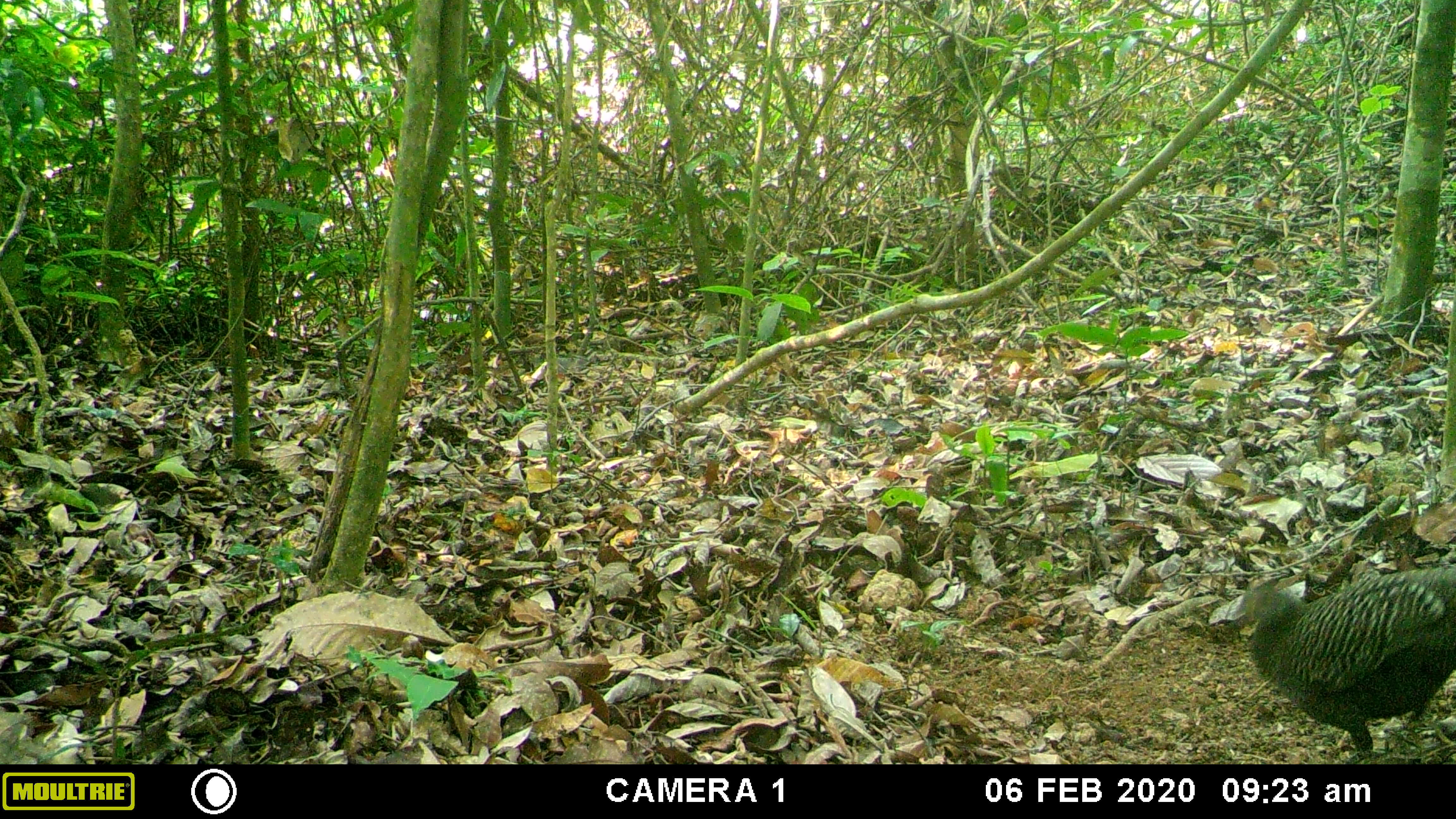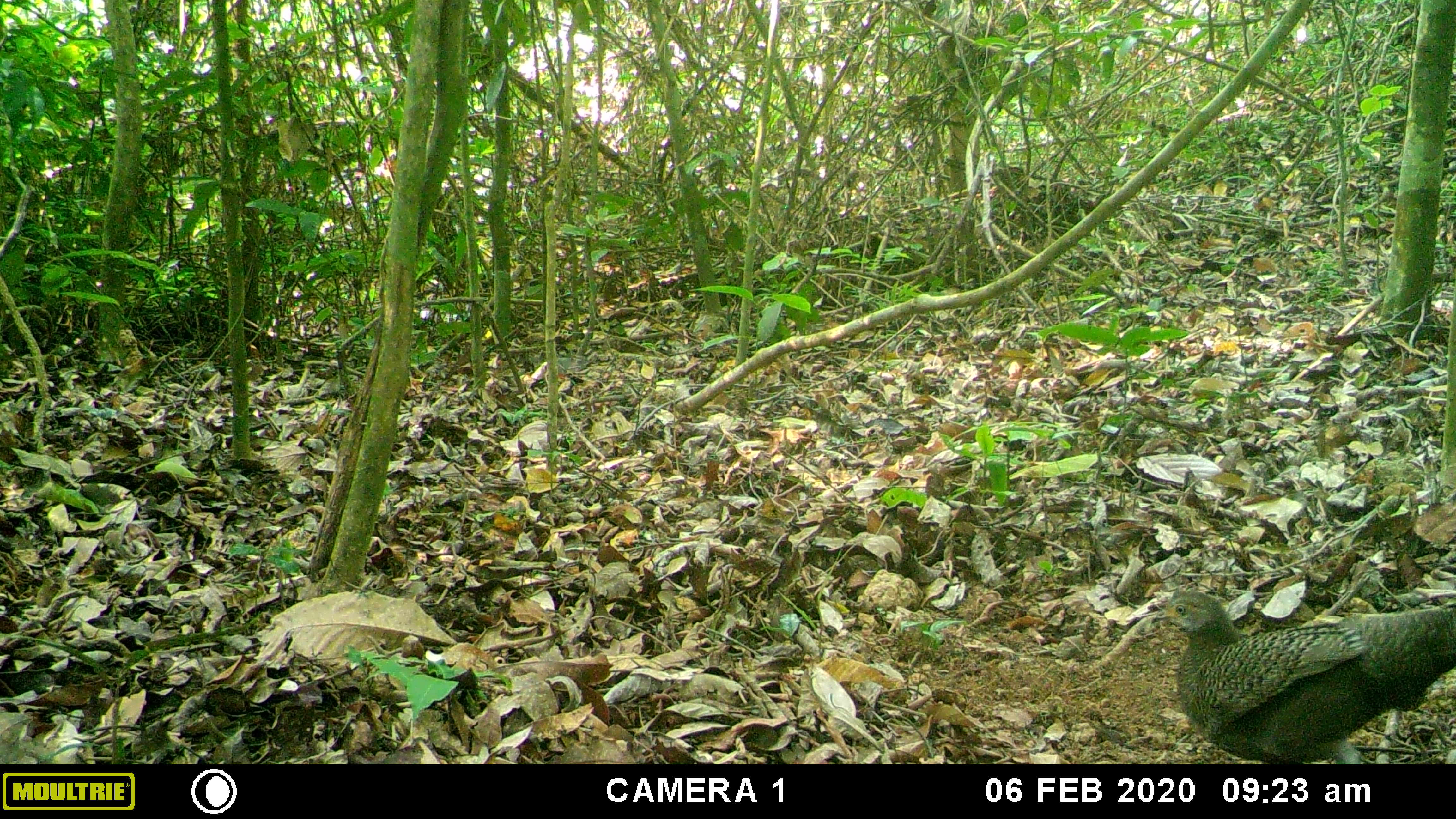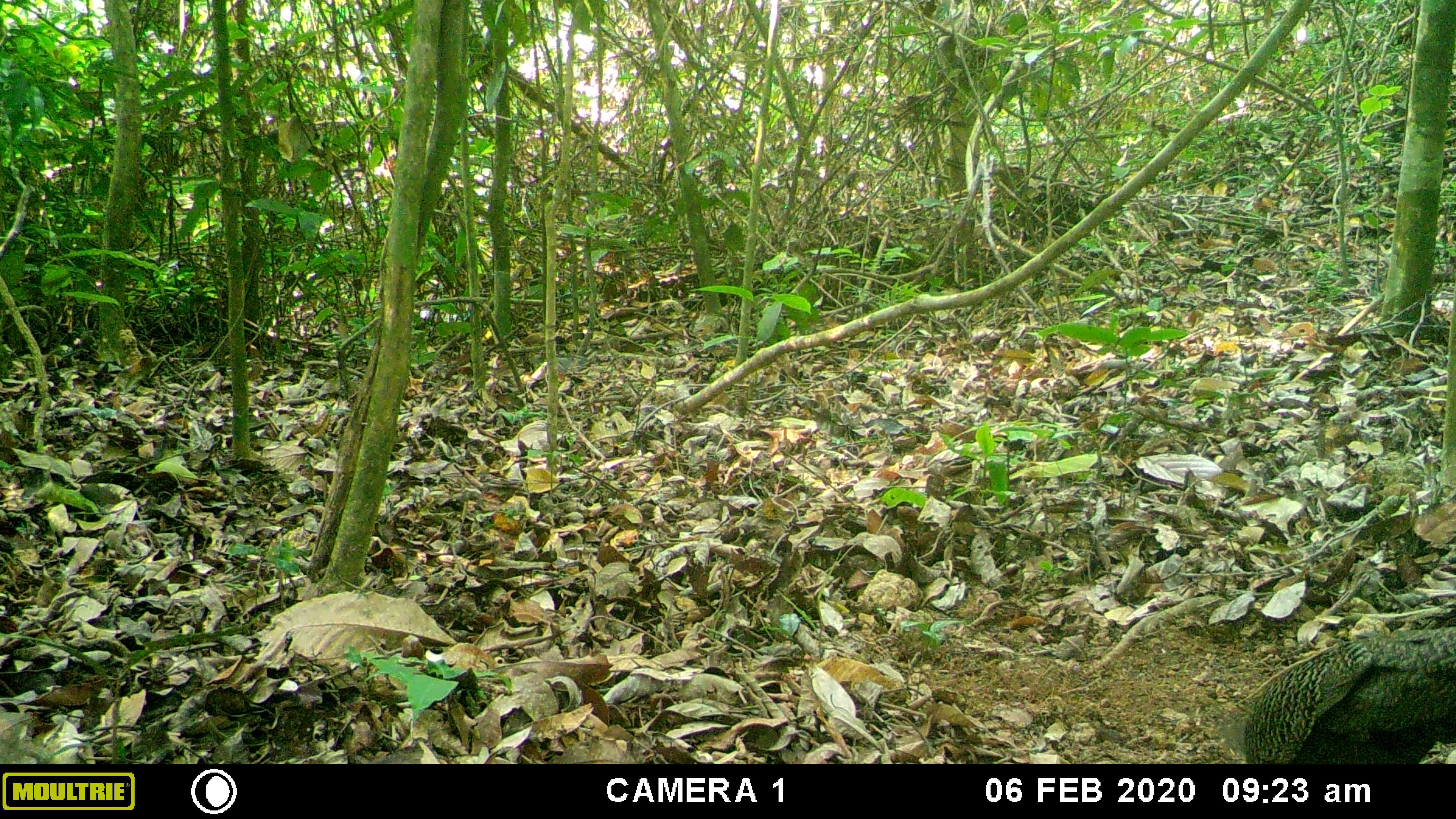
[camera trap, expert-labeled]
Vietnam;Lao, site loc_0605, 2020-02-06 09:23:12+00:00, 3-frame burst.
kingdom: Animalia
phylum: Chordata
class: Aves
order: Galliformes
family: Phasianidae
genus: Polyplectron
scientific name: Polyplectron bicalcaratum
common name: gray peacock-pheasant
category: grey peacock pheasant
Grey peacock pheasant (gray peacock-pheasant) (Polyplectron bicalcaratum). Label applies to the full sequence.